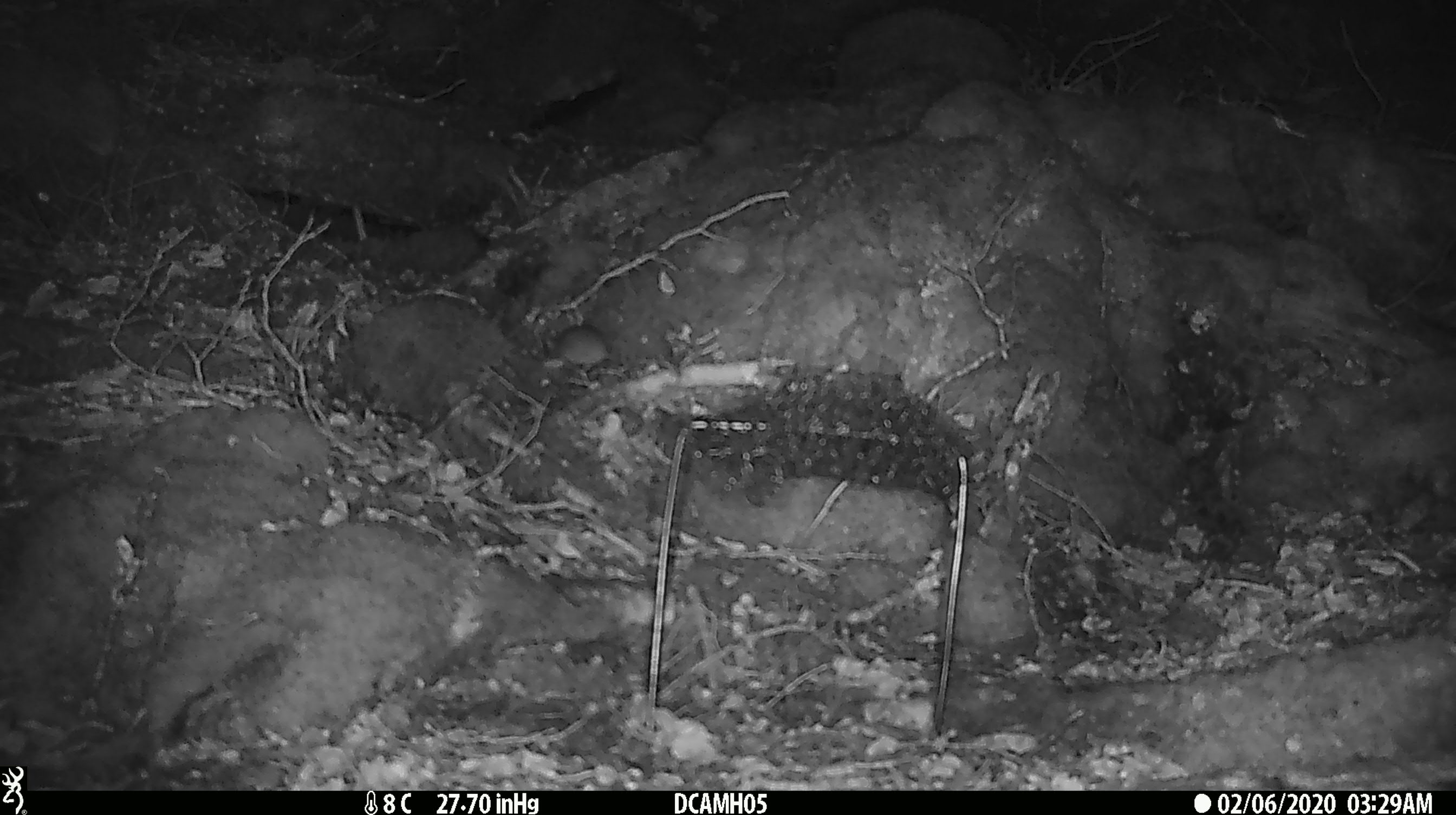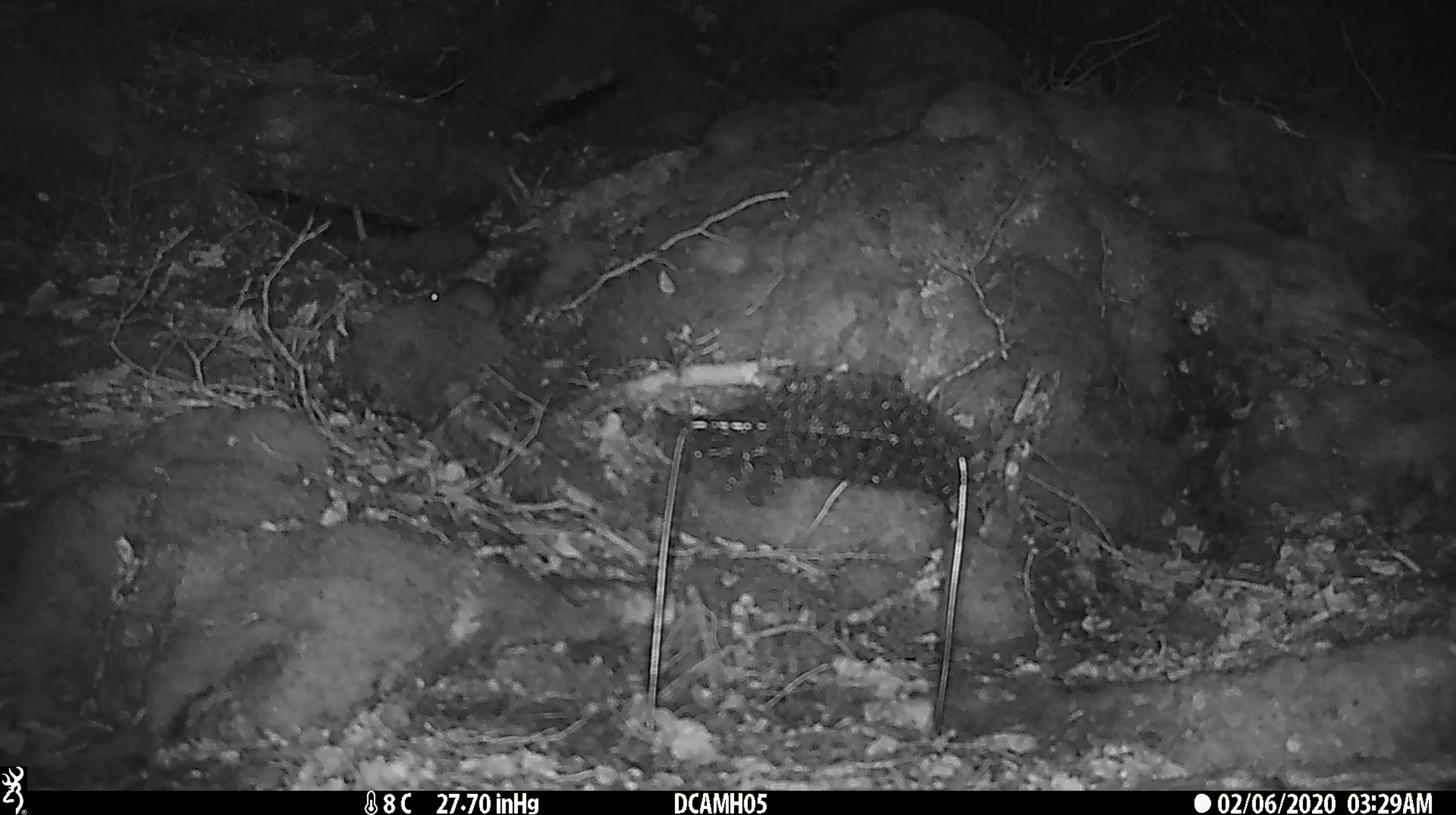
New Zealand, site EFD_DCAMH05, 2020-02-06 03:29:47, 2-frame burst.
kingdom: Animalia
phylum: Chordata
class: Mammalia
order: Rodentia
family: Muridae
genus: Mus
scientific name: Mus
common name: mouse